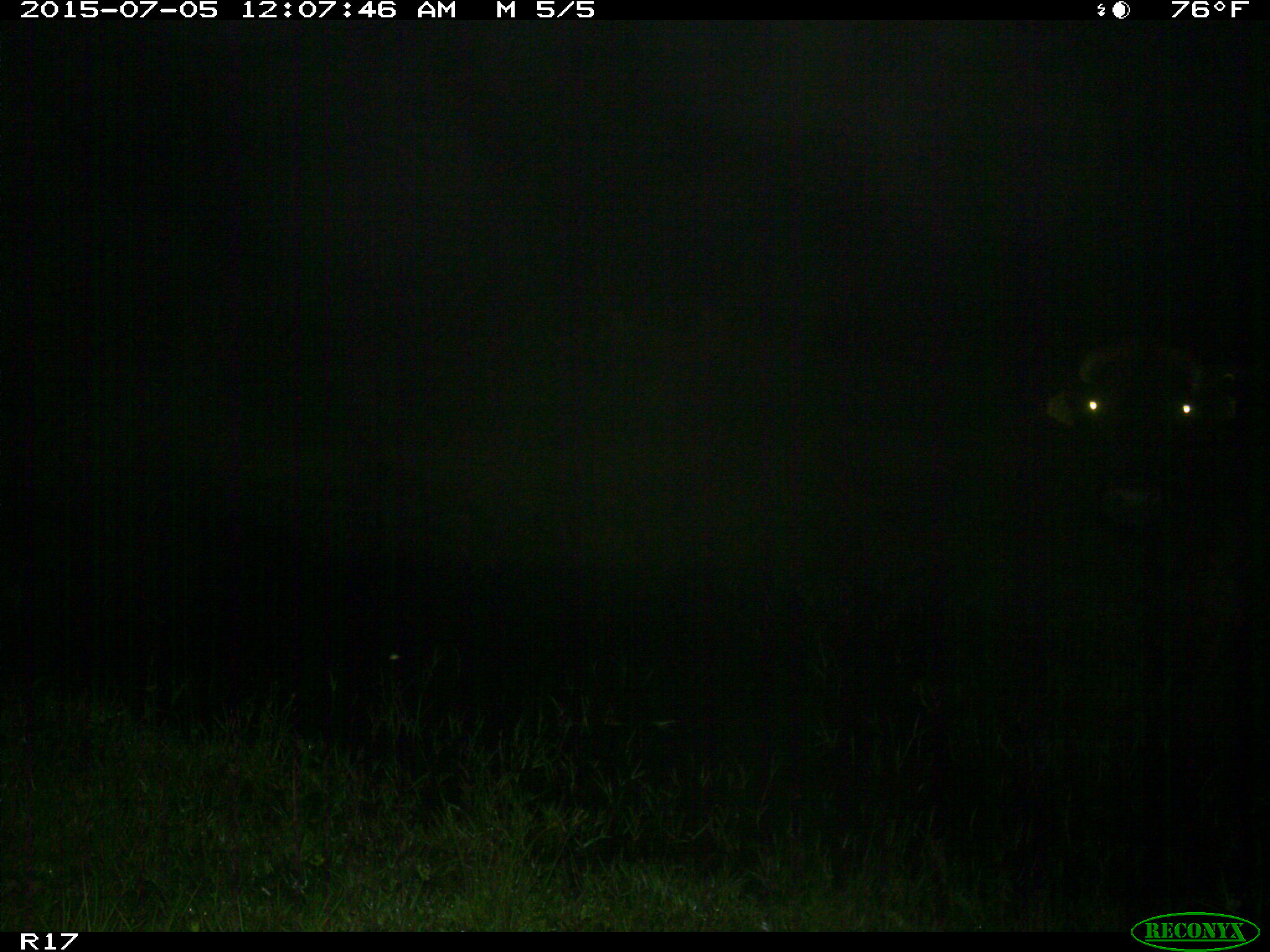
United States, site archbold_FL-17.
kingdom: Animalia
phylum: Chordata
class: Mammalia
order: Artiodactyla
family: Bovidae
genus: Bos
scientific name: Bos taurus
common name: domestic cow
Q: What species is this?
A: Bos taurus (domestic cow).